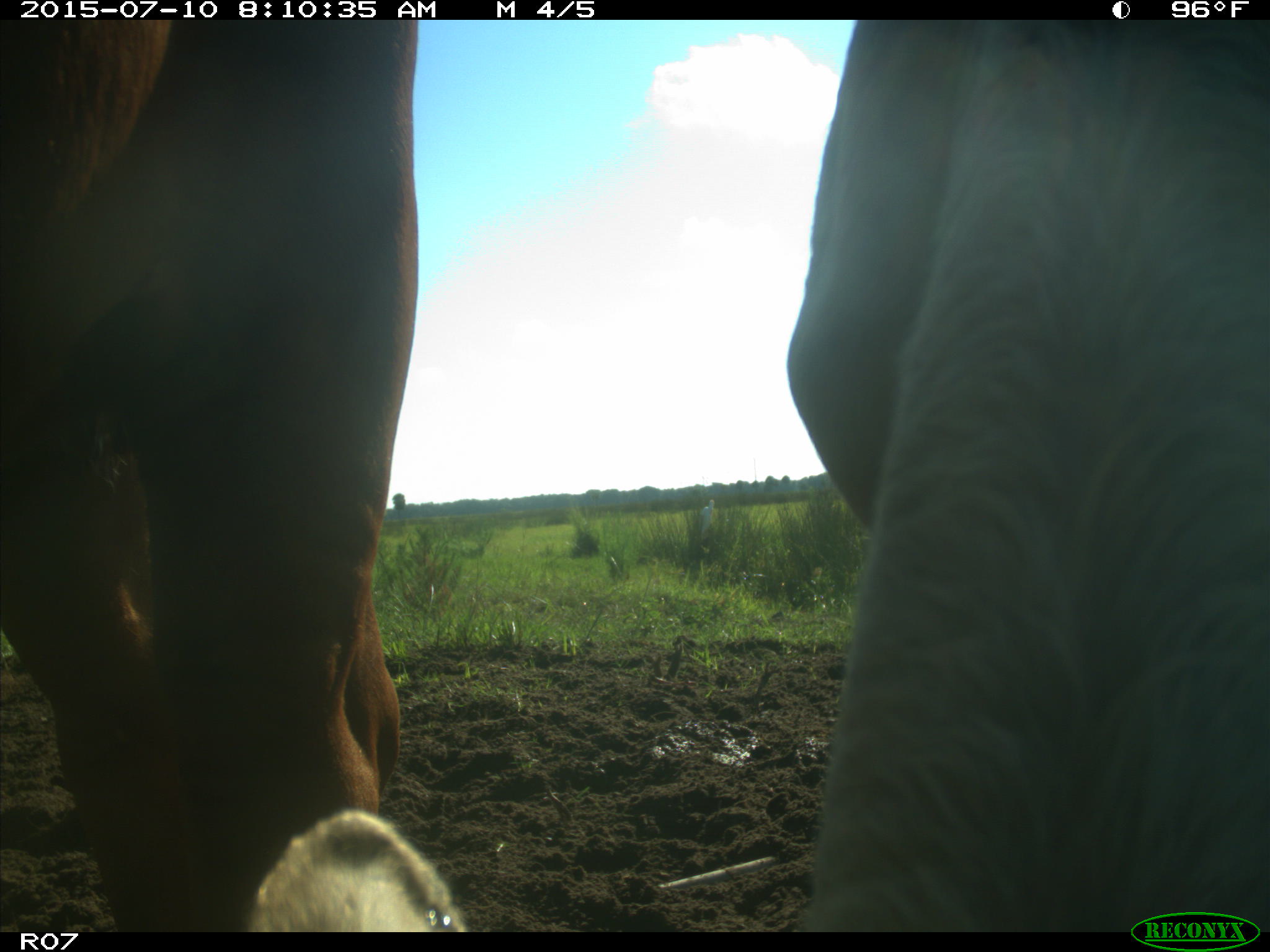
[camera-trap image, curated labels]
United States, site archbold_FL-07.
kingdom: Animalia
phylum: Chordata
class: Mammalia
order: Artiodactyla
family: Bovidae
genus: Bos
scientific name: Bos taurus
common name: domestic cow